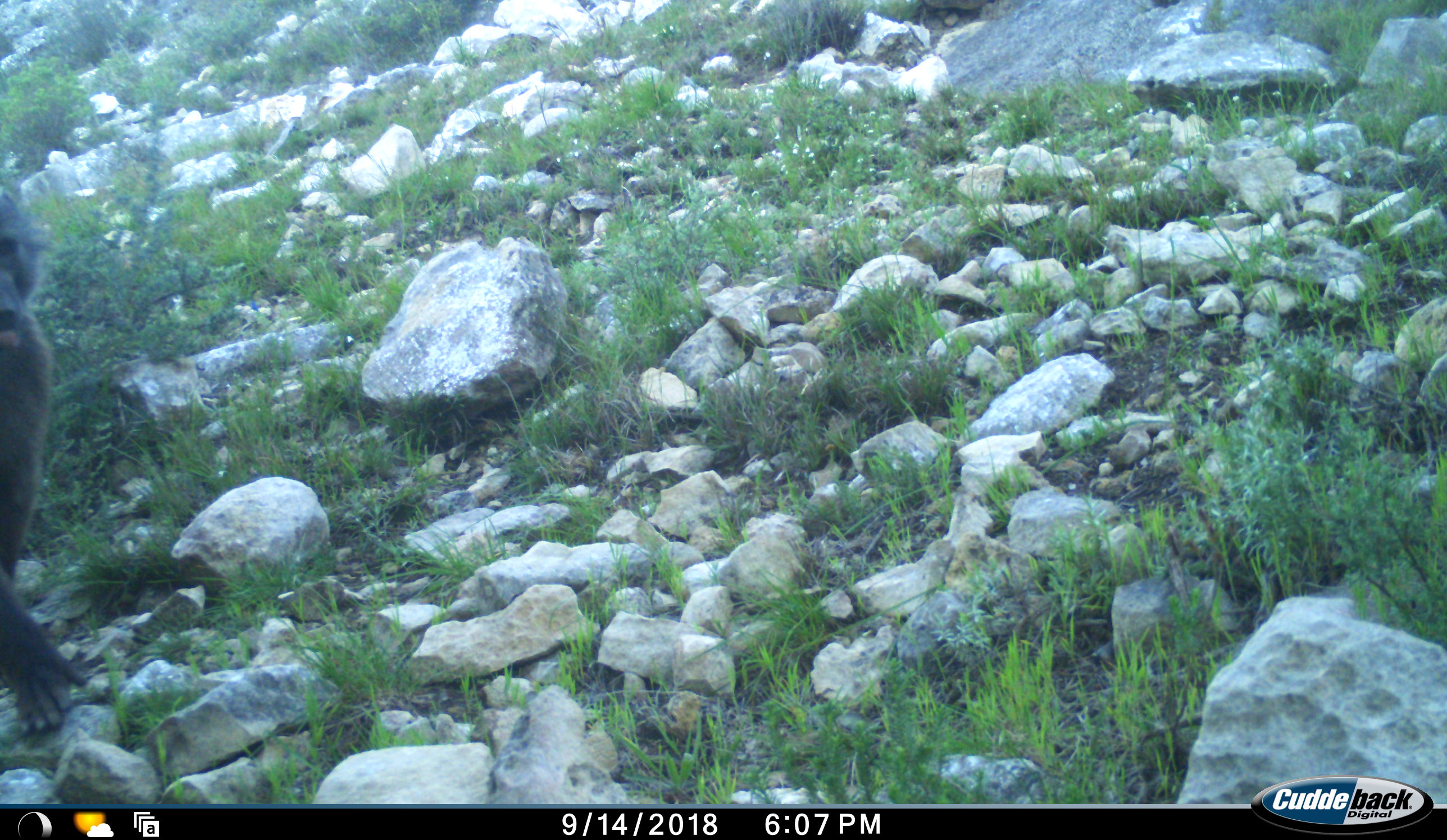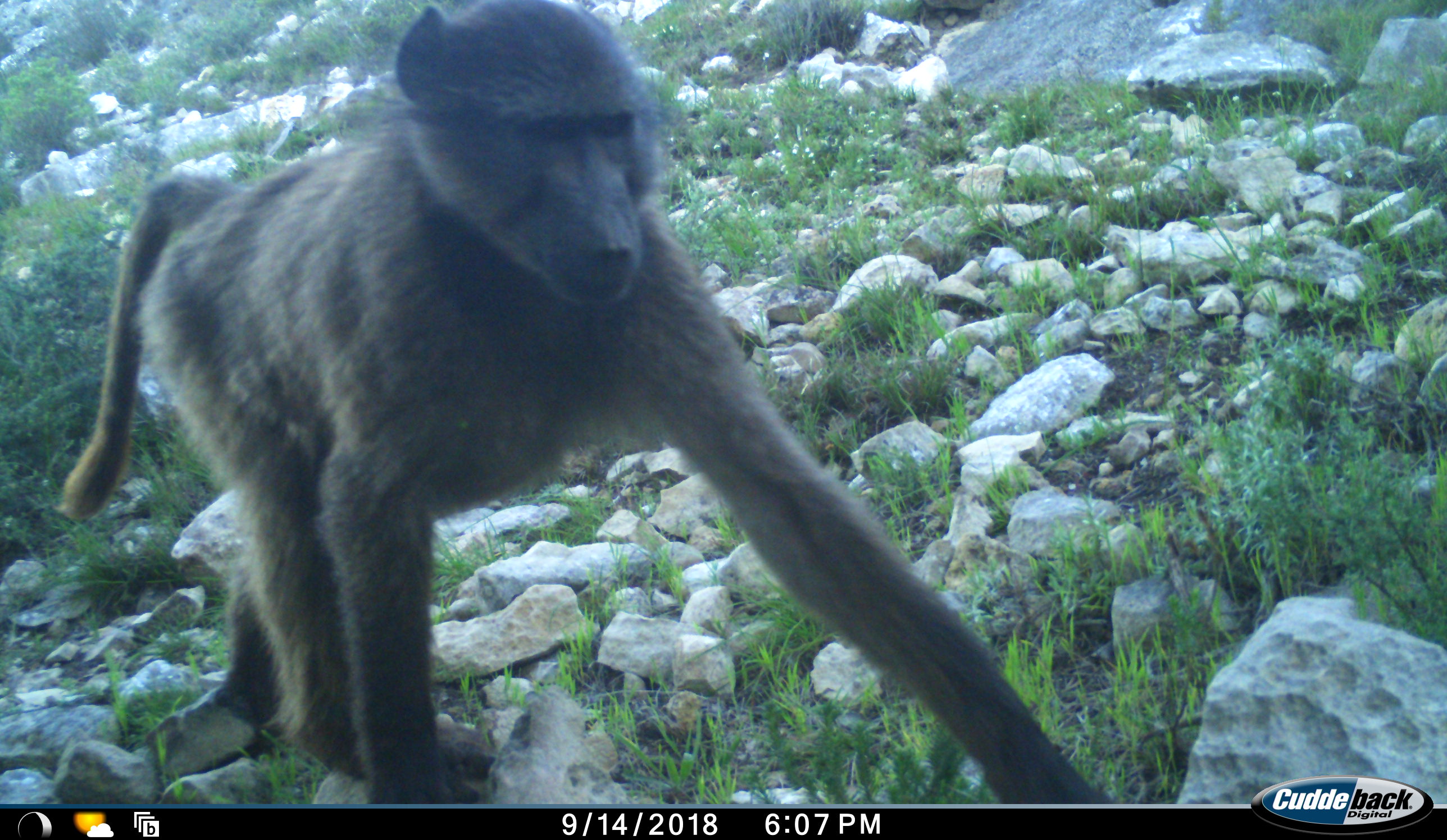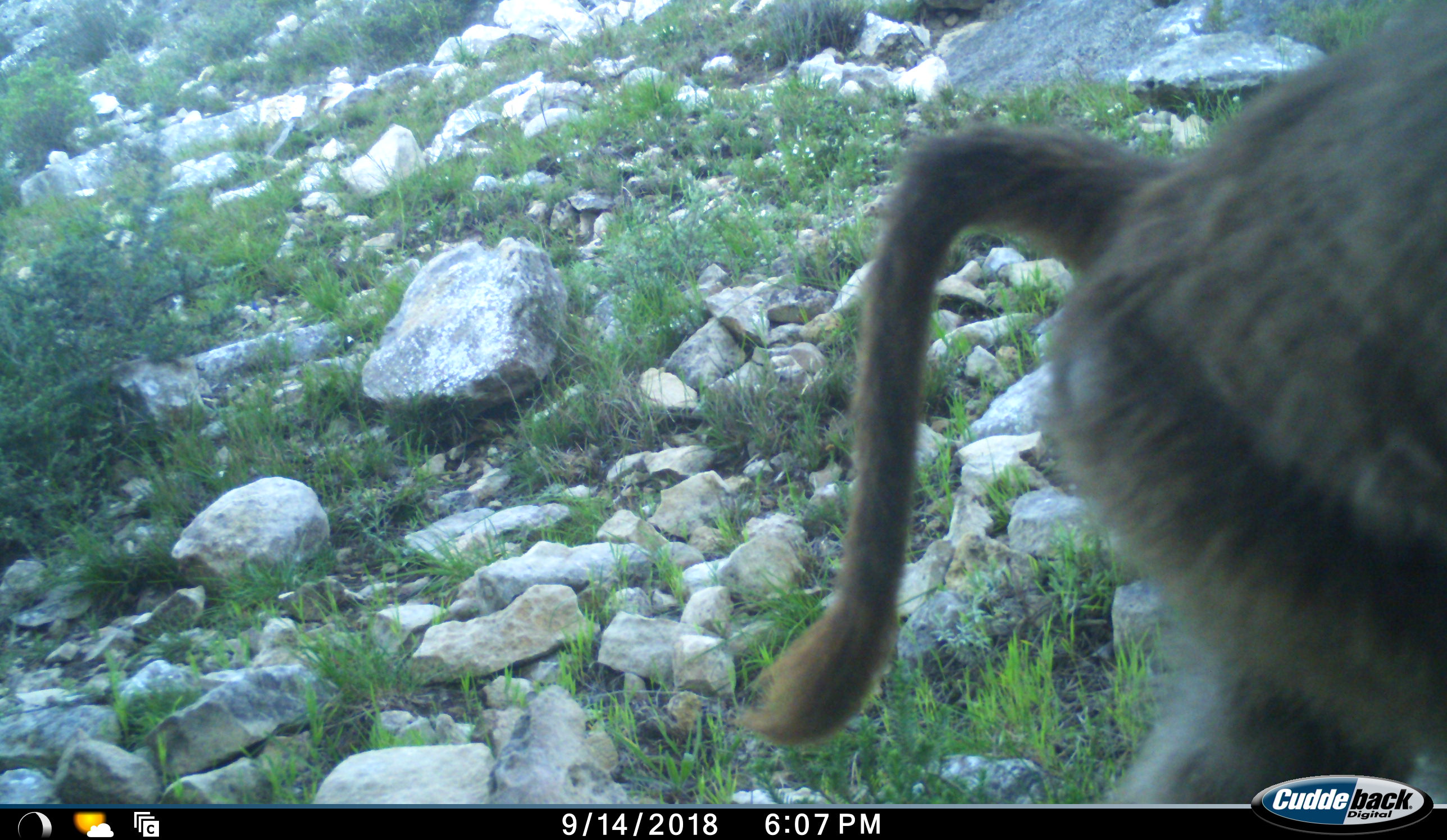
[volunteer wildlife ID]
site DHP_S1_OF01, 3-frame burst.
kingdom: Animalia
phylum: Chordata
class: Mammalia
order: Primates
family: Cercopithecidae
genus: Papio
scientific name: Papio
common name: baboon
Baboon (Papio), count 1. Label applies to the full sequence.